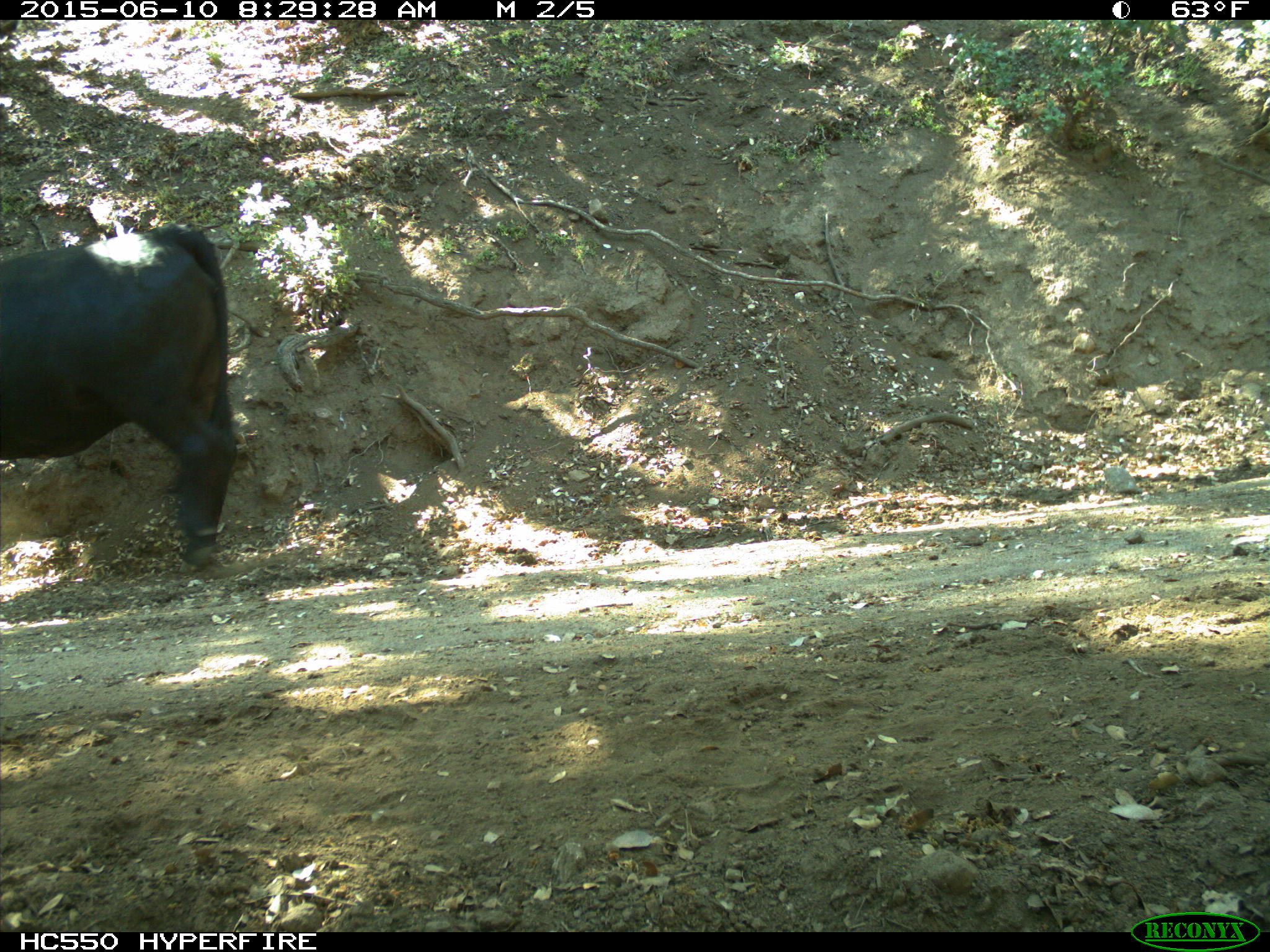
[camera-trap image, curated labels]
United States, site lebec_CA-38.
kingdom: Animalia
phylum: Chordata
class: Mammalia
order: Artiodactyla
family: Bovidae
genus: Bos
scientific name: Bos taurus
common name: domestic cow